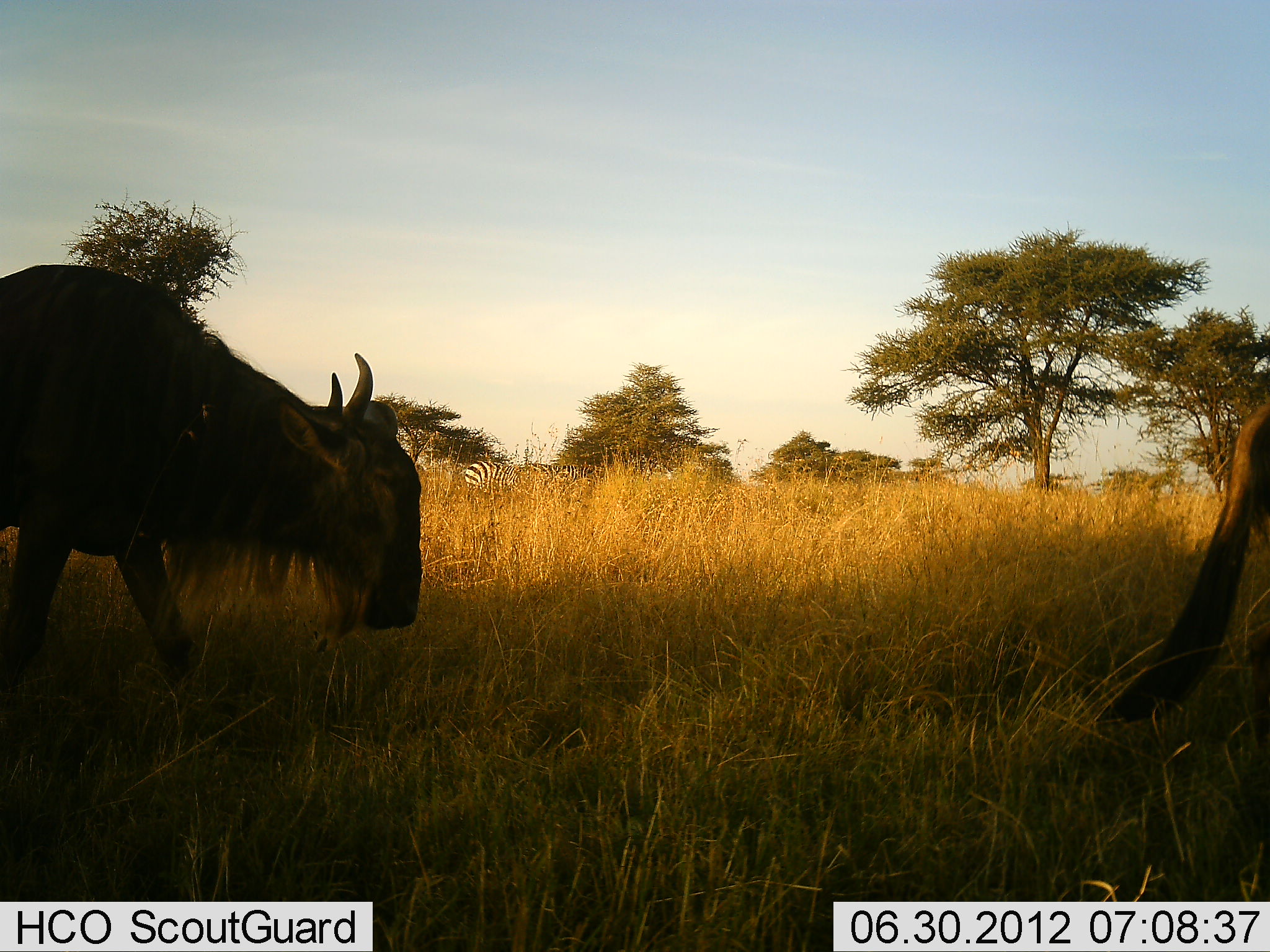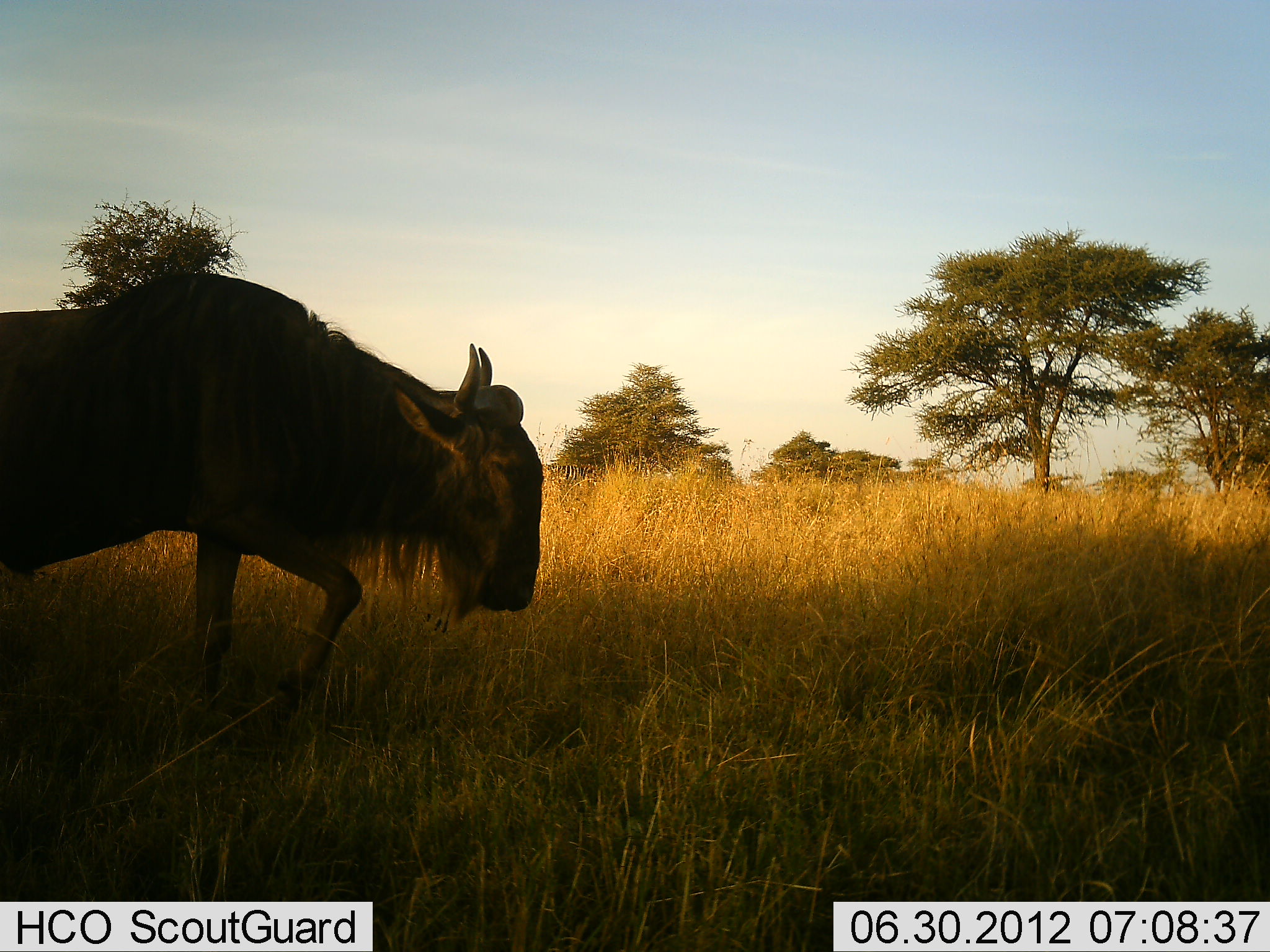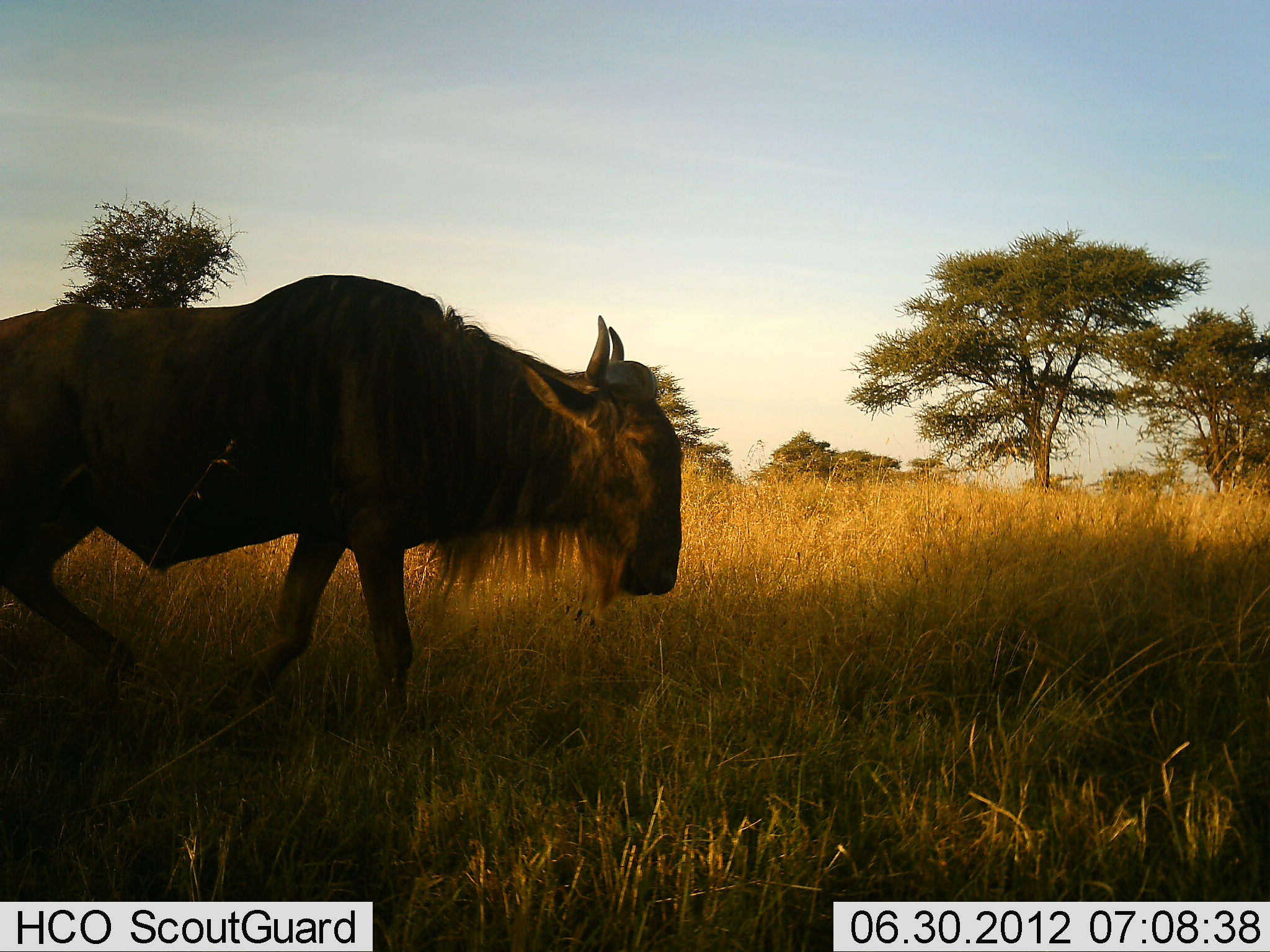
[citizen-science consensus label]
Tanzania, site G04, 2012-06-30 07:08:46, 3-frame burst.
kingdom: Animalia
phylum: Chordata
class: Mammalia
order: Artiodactyla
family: Bovidae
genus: Connochaetes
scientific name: Connochaetes taurinus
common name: blue wildebeest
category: wildebeest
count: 2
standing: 0%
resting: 0%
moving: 100%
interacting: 0%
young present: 0%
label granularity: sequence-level